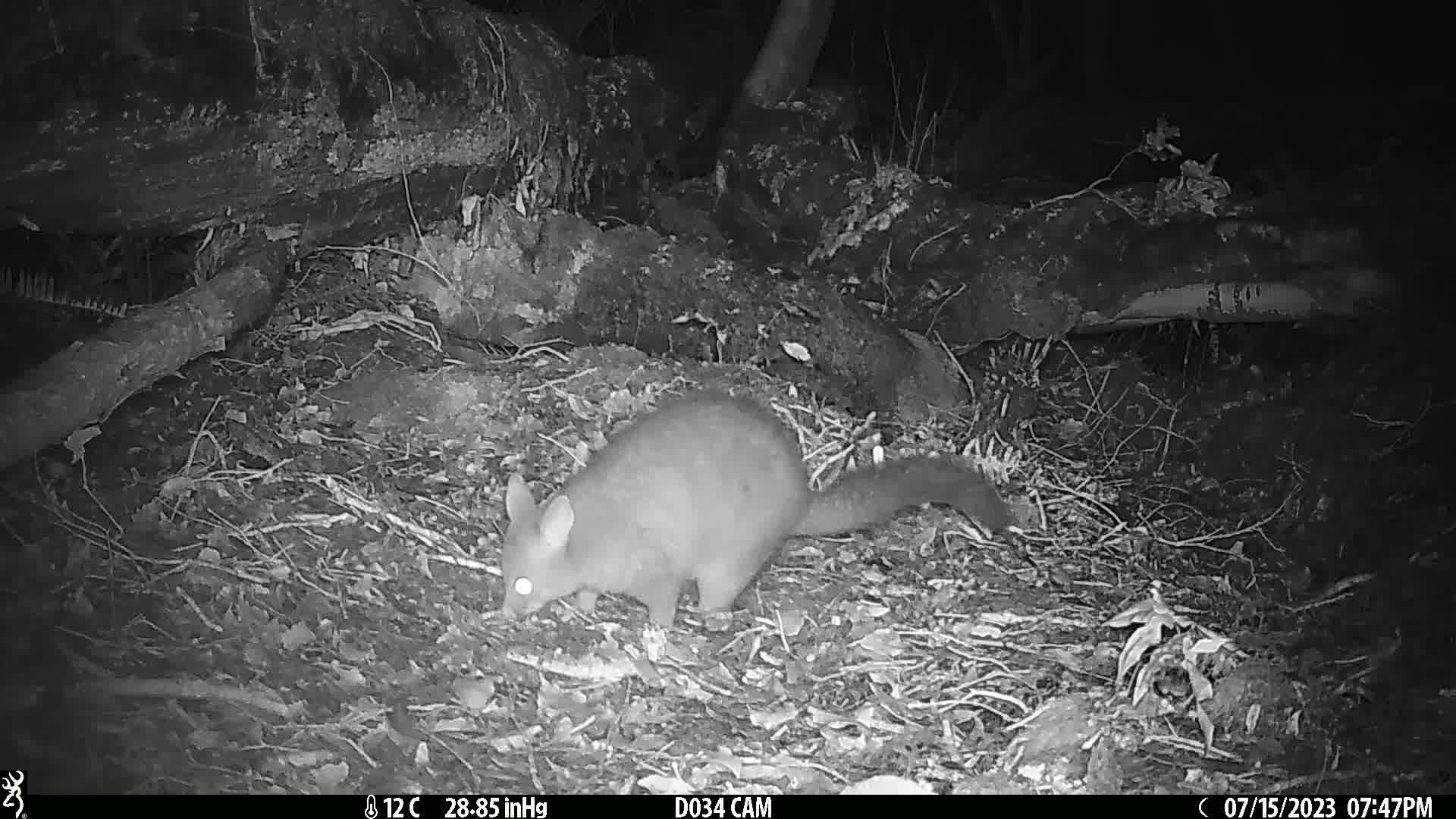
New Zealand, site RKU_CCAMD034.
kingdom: Animalia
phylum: Chordata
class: Mammalia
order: Diprotodontia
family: Phalangeridae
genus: Trichosurus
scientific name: Trichosurus vulpecula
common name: common brushtail possum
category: possum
Possum (common brushtail possum) (Trichosurus vulpecula).